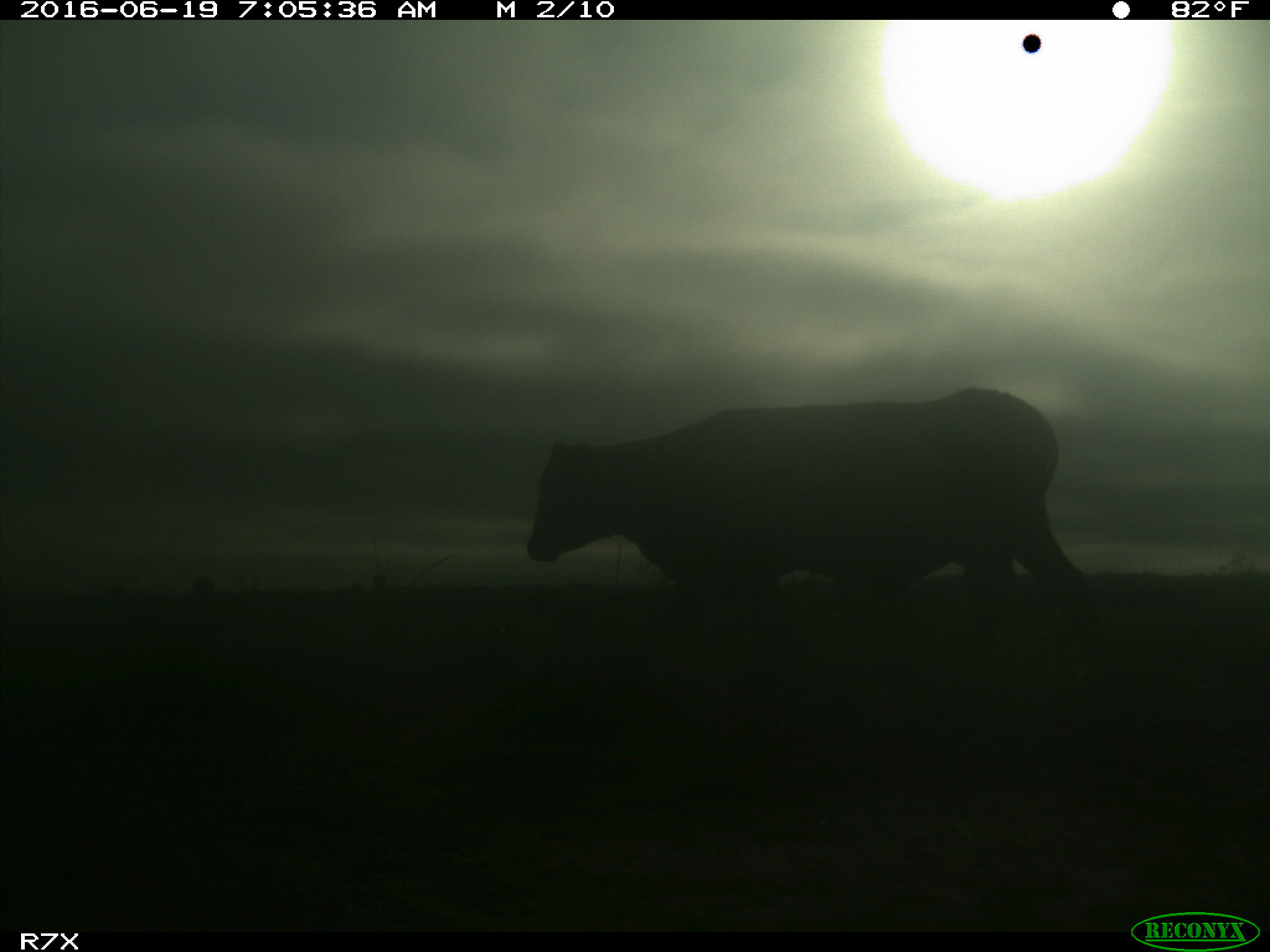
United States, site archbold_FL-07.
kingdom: Animalia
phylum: Chordata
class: Mammalia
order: Artiodactyla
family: Bovidae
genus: Bos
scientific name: Bos taurus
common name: domestic cow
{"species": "Bos taurus (domestic cow)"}